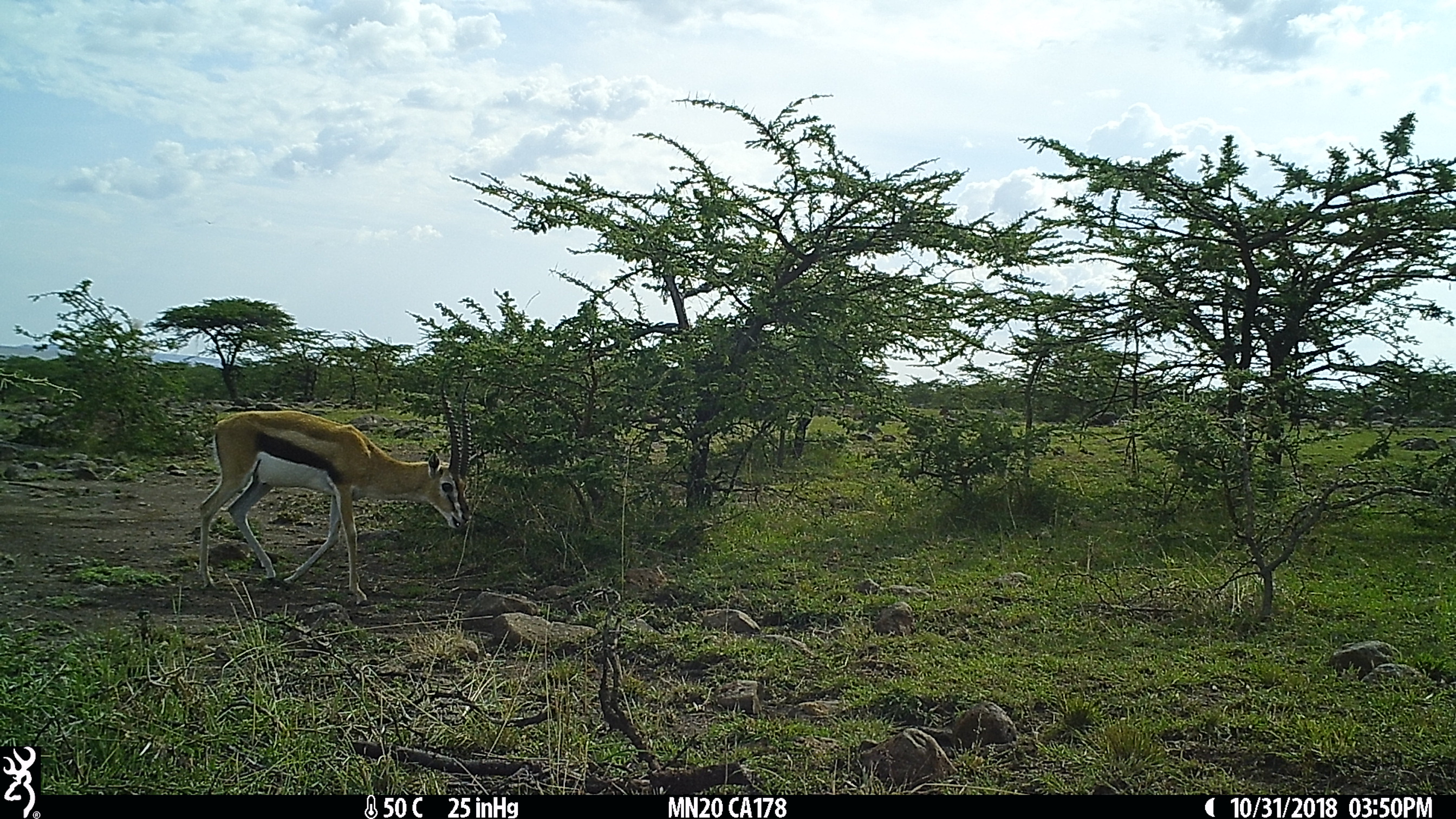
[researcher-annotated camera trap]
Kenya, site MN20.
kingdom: Animalia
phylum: Chordata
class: Mammalia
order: Artiodactyla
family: Bovidae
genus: Eudorcas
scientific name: Eudorcas thomsonii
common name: thomon's gazelle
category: gazelle thomsons